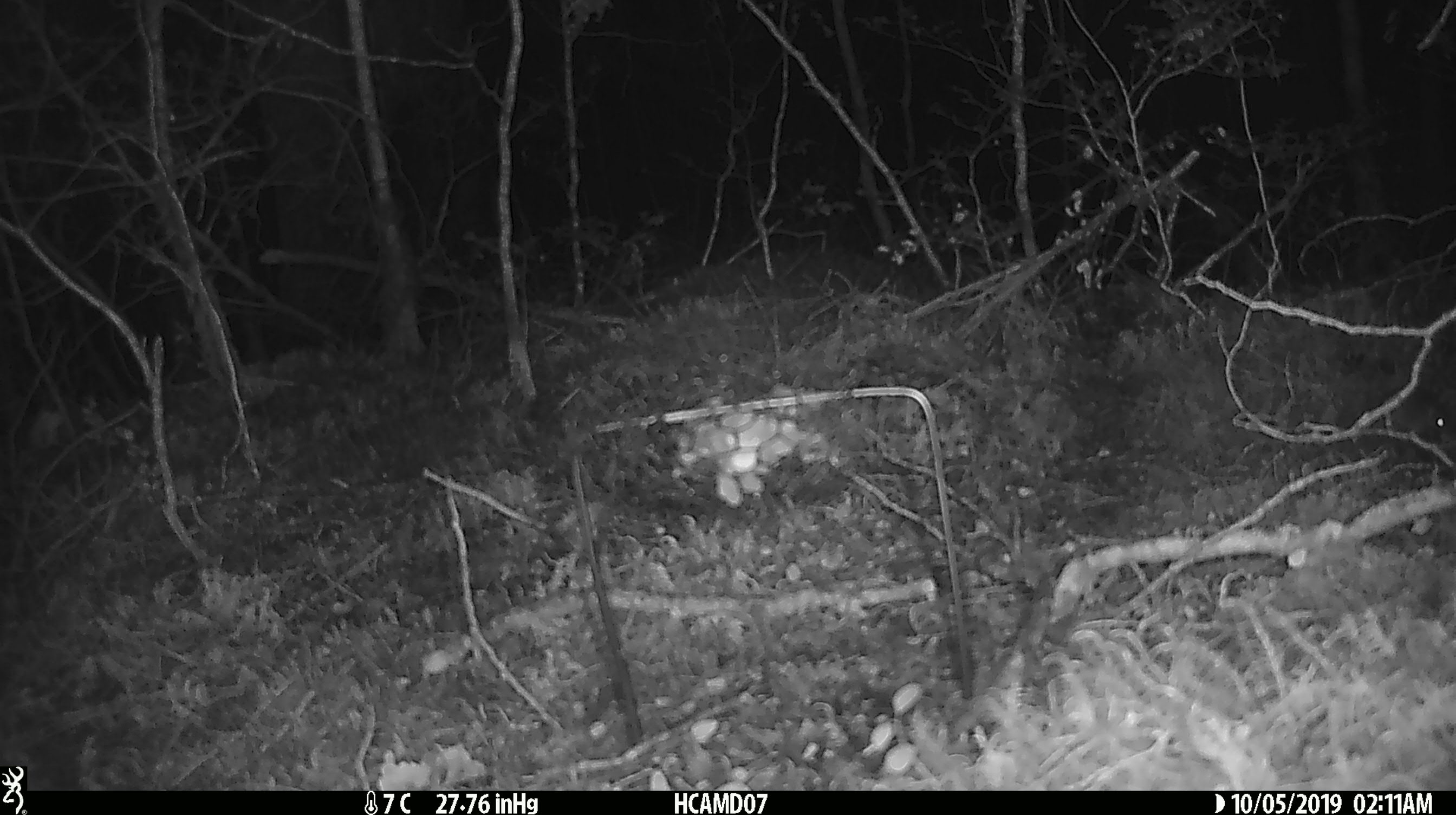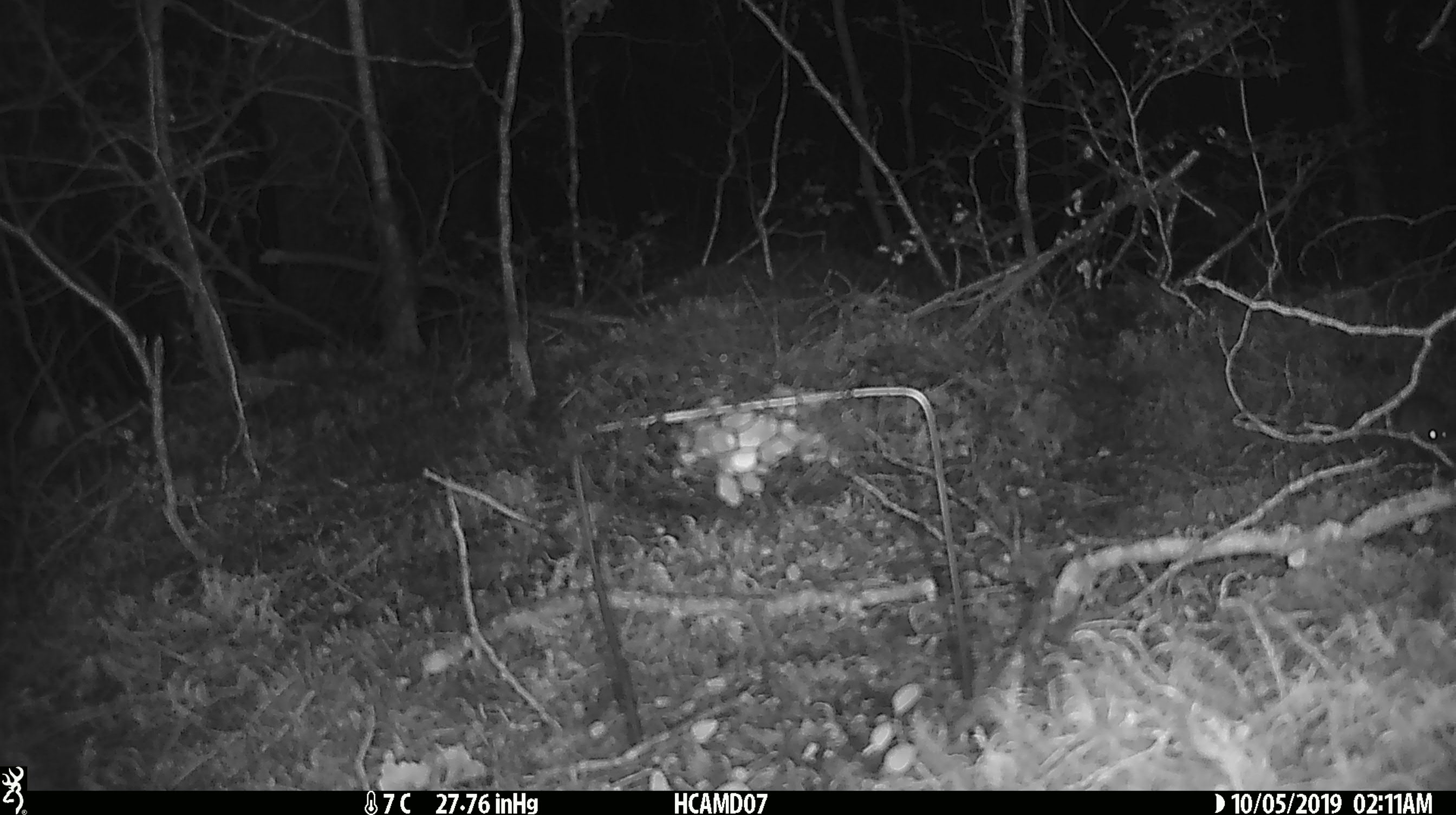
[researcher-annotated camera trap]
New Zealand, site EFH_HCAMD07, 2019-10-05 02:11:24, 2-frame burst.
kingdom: Animalia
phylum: Chordata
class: Mammalia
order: Rodentia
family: Muridae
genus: Mus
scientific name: Mus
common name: mouse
Mouse (Mus).